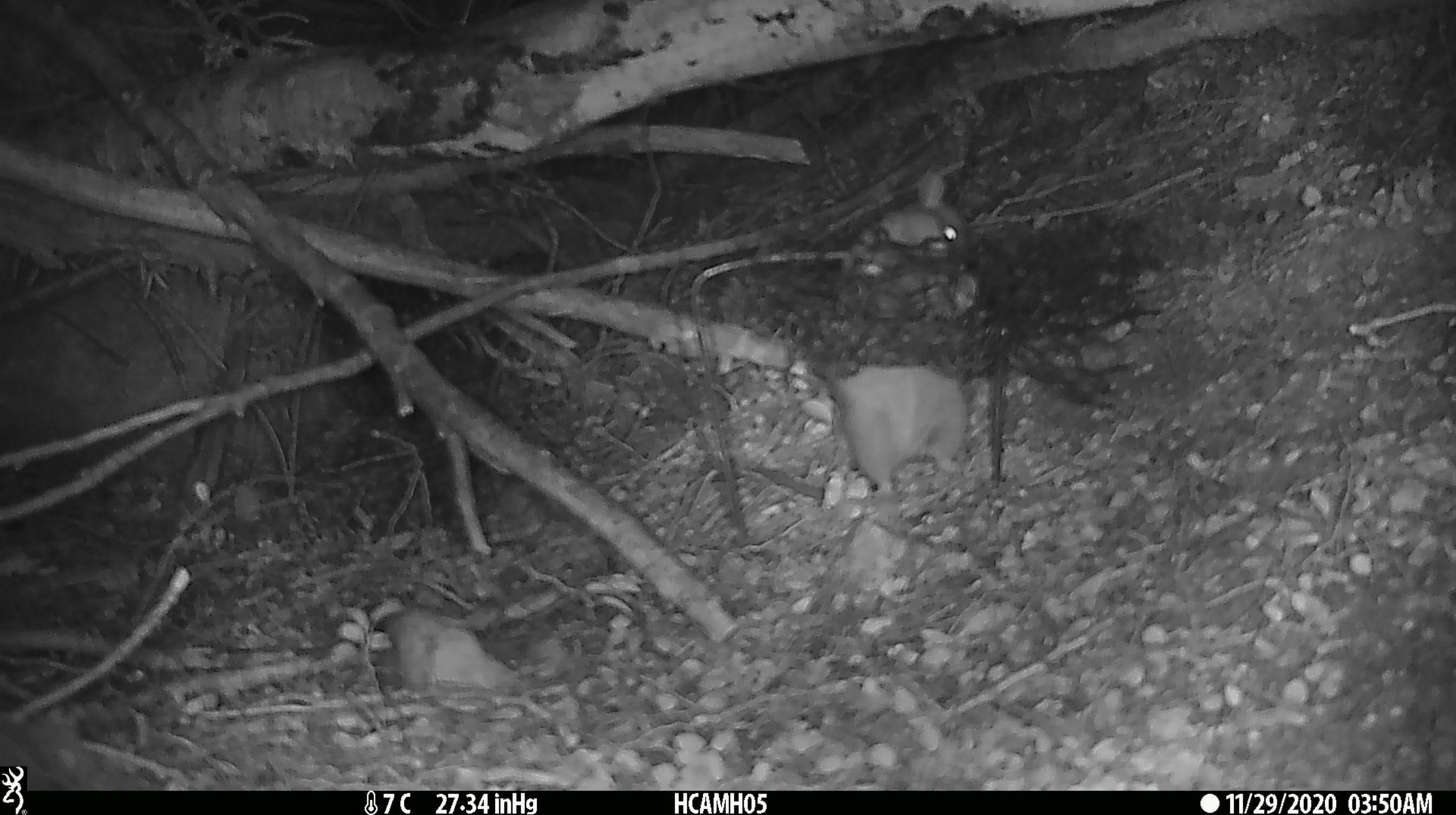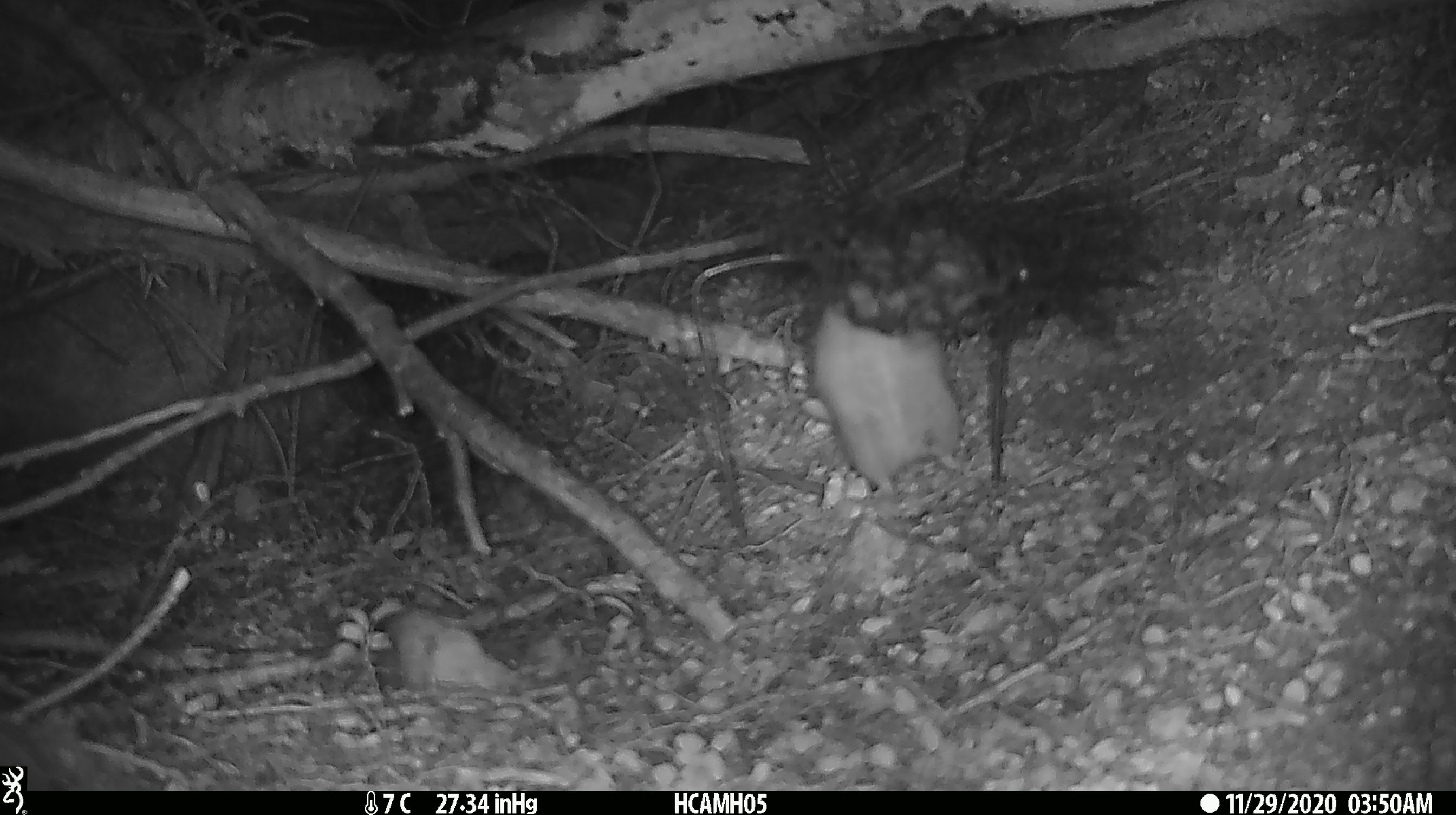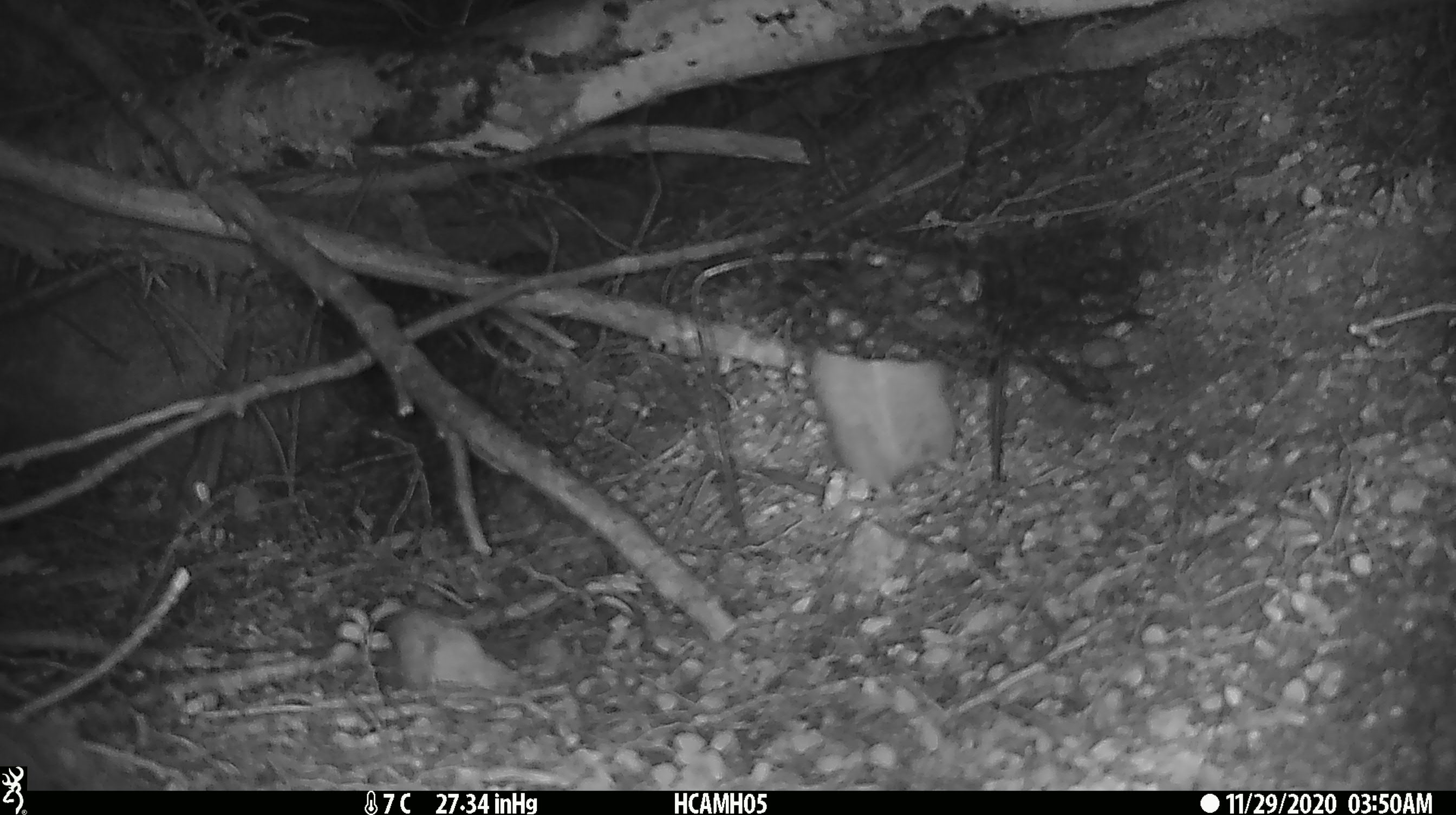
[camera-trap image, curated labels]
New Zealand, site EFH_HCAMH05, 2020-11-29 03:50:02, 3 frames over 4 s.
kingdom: Animalia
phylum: Chordata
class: Mammalia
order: Rodentia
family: Muridae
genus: Rattus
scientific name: Rattus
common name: rat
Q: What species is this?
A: Rat (Rattus).